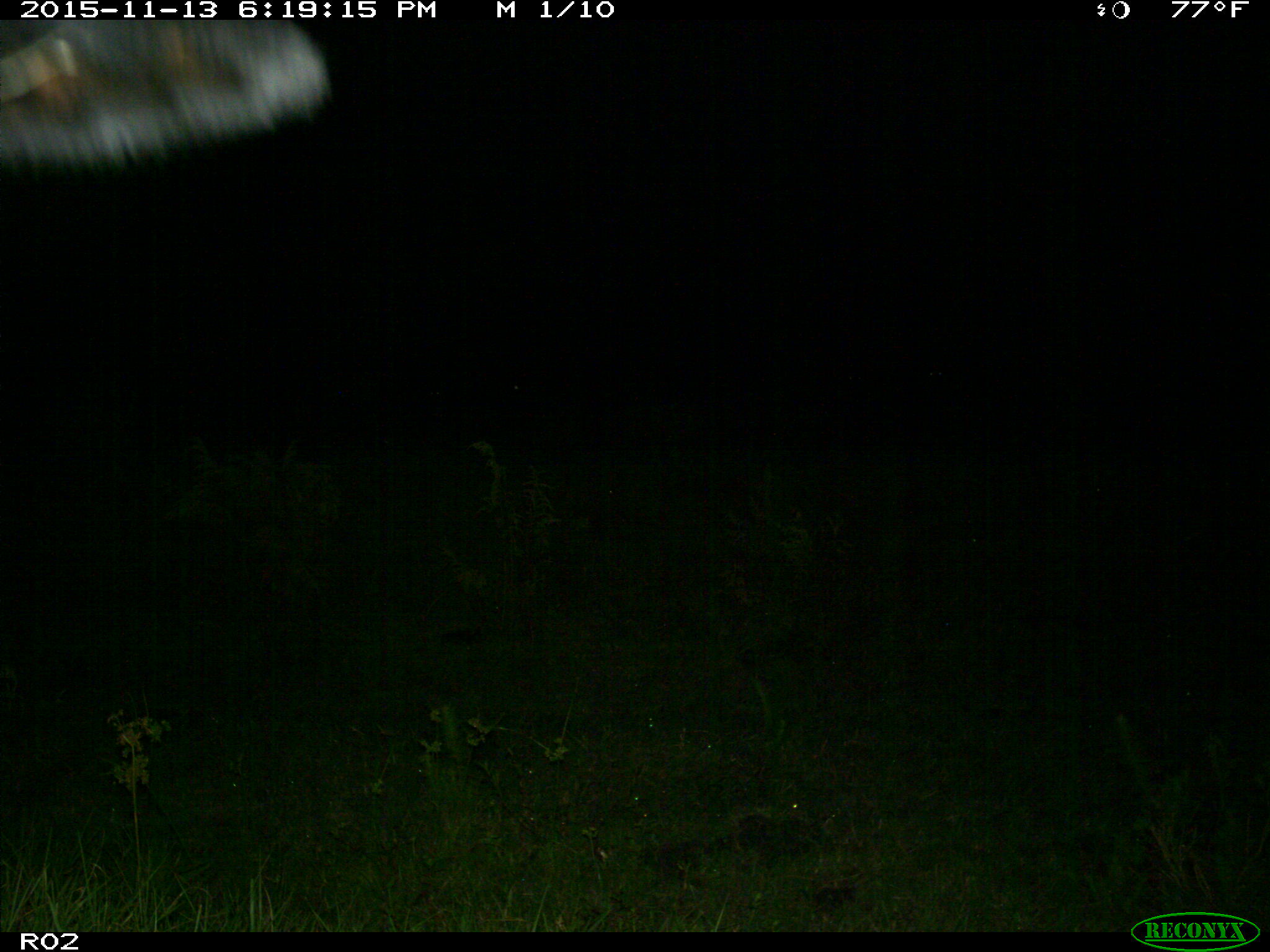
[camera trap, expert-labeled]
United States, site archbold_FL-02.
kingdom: Animalia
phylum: Chordata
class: Mammalia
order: Artiodactyla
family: Bovidae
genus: Bos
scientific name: Bos taurus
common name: domestic cow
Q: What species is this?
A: Bos taurus (domestic cow).